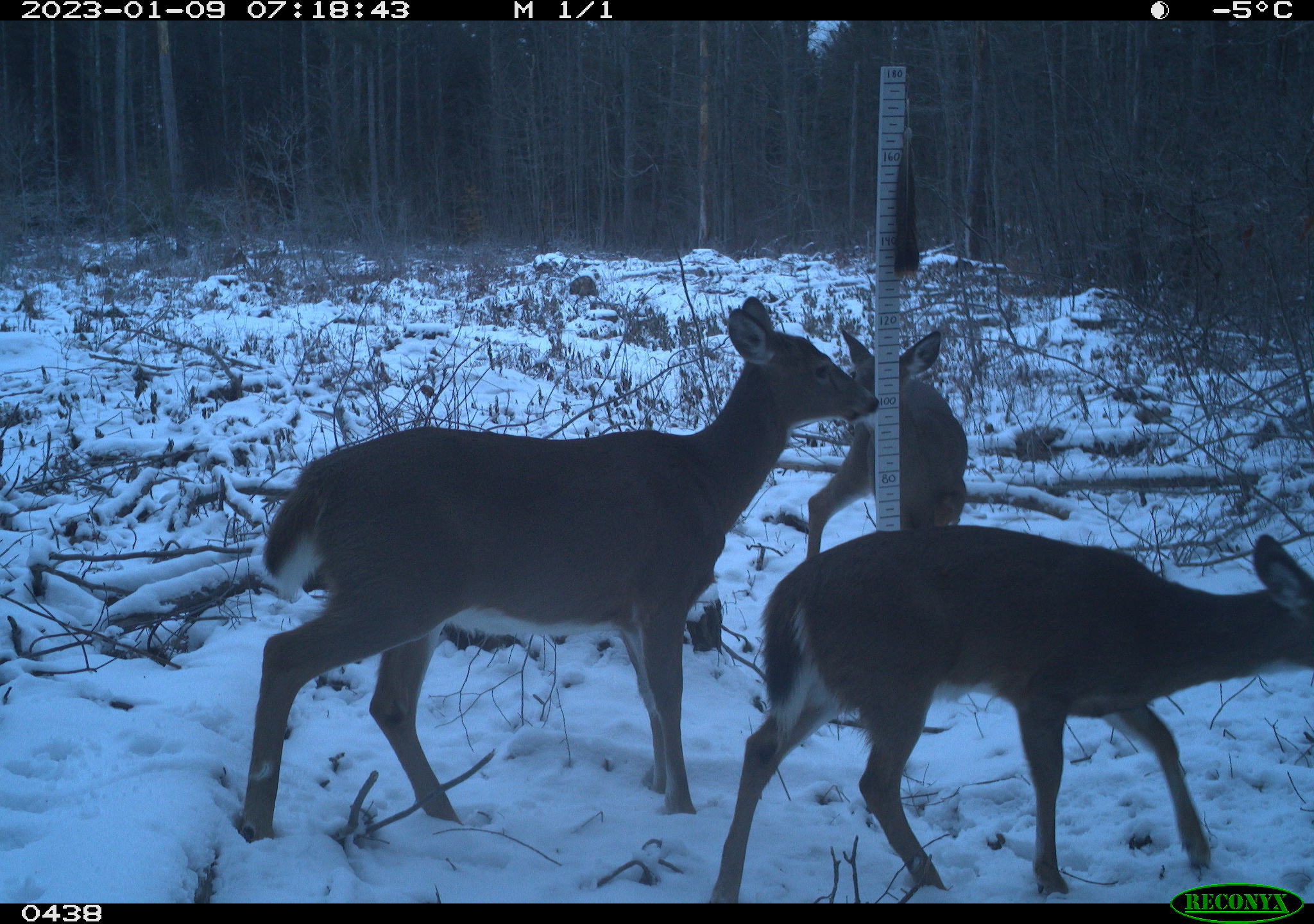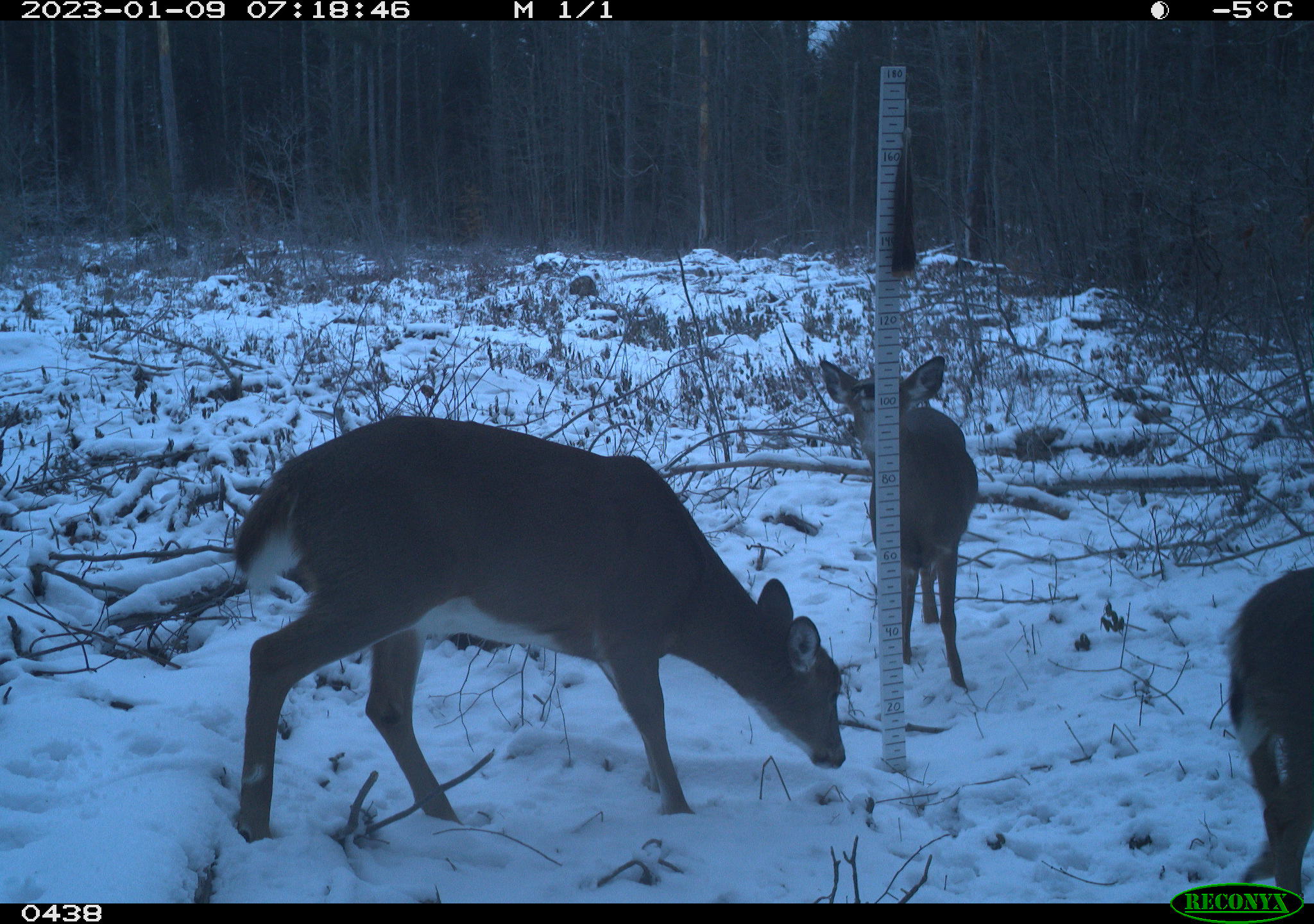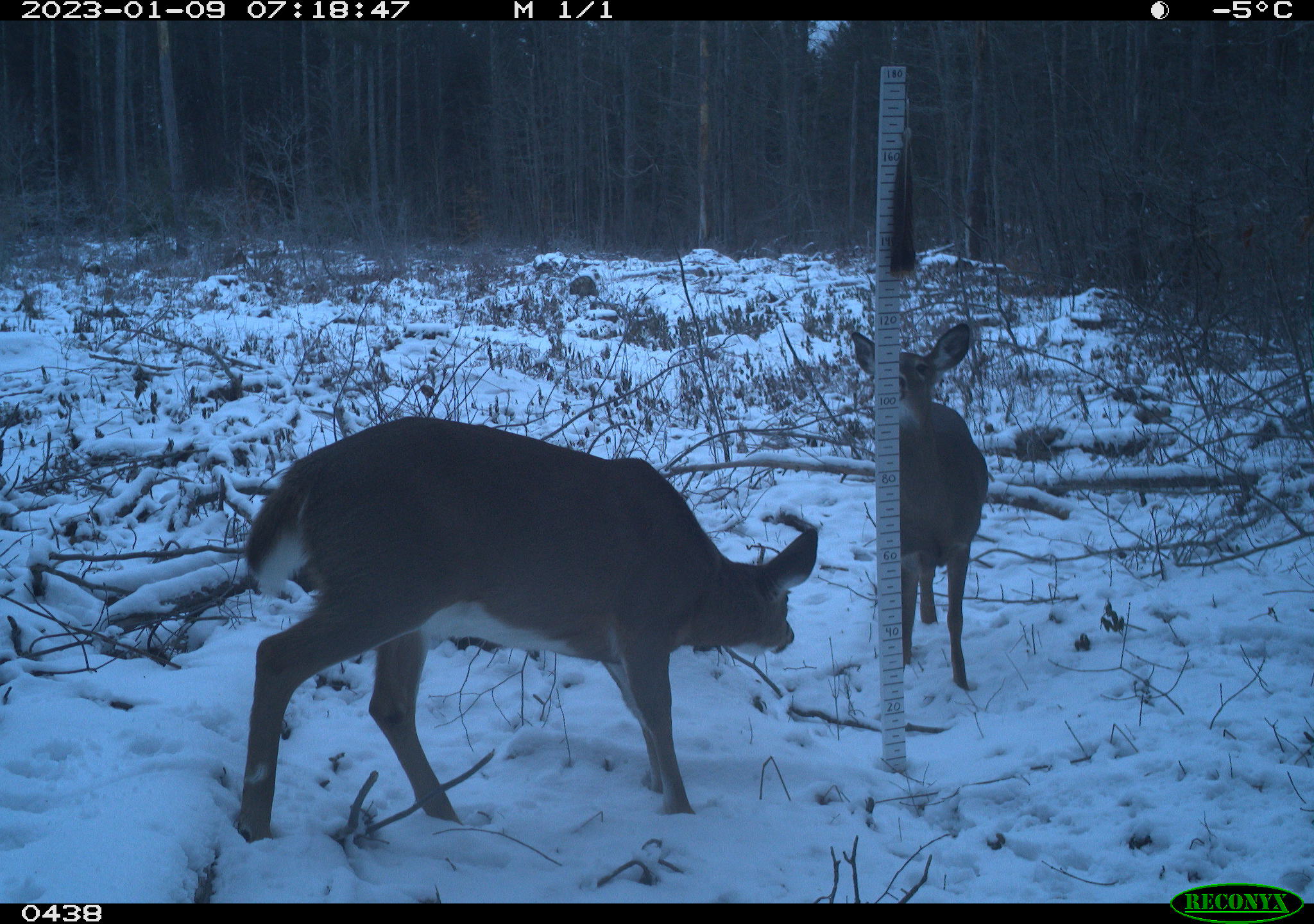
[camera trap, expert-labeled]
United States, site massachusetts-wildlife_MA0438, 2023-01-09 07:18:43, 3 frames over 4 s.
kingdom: Animalia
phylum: Chordata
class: Mammalia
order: Artiodactyla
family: Cervidae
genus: Odocoileus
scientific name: Odocoileus virginianus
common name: white-tailed deer